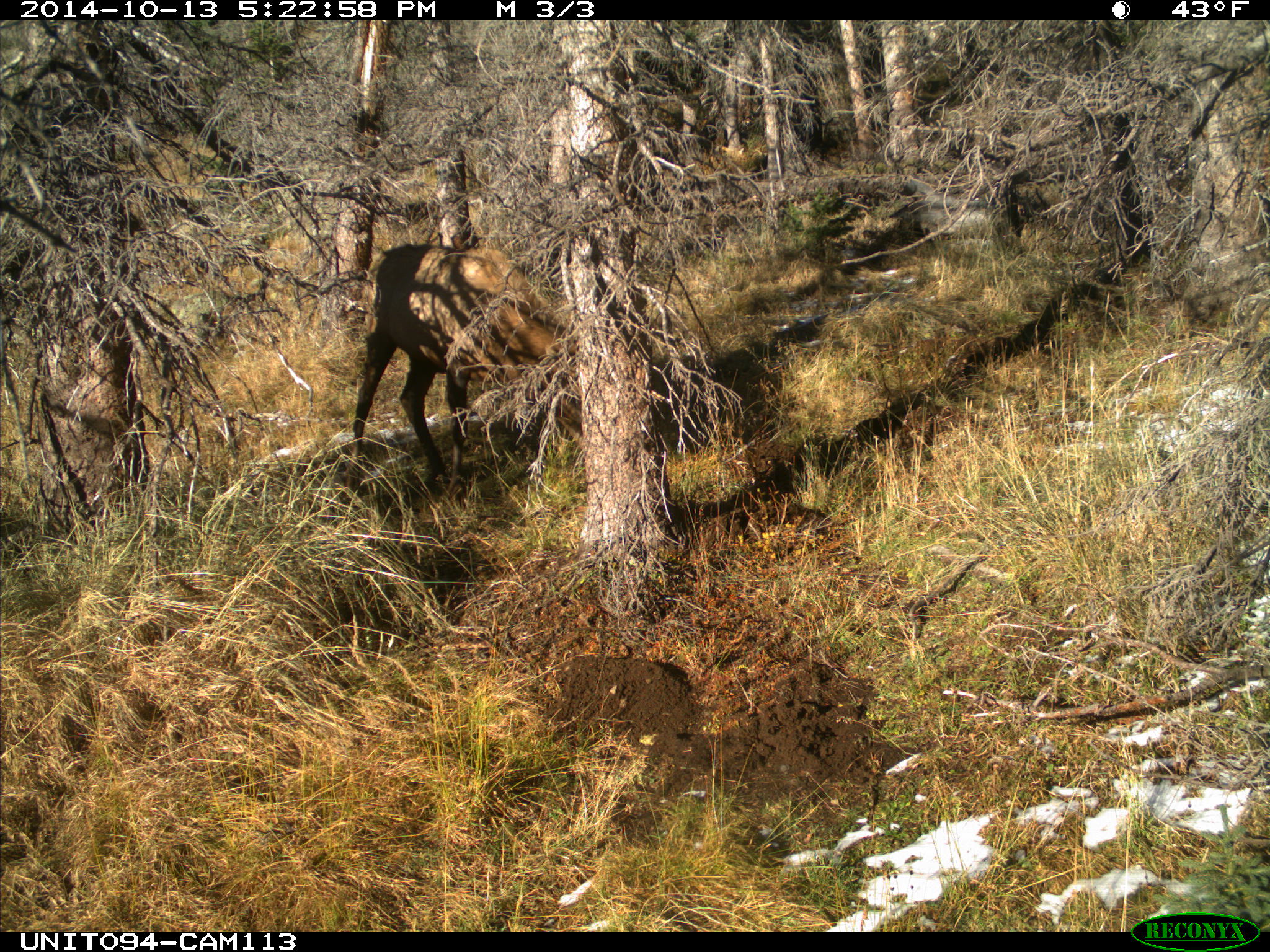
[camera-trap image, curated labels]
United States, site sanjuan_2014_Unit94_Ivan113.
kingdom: Animalia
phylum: Chordata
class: Mammalia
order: Artiodactyla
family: Cervidae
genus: Cervus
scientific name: Cervus elaphus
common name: red deer